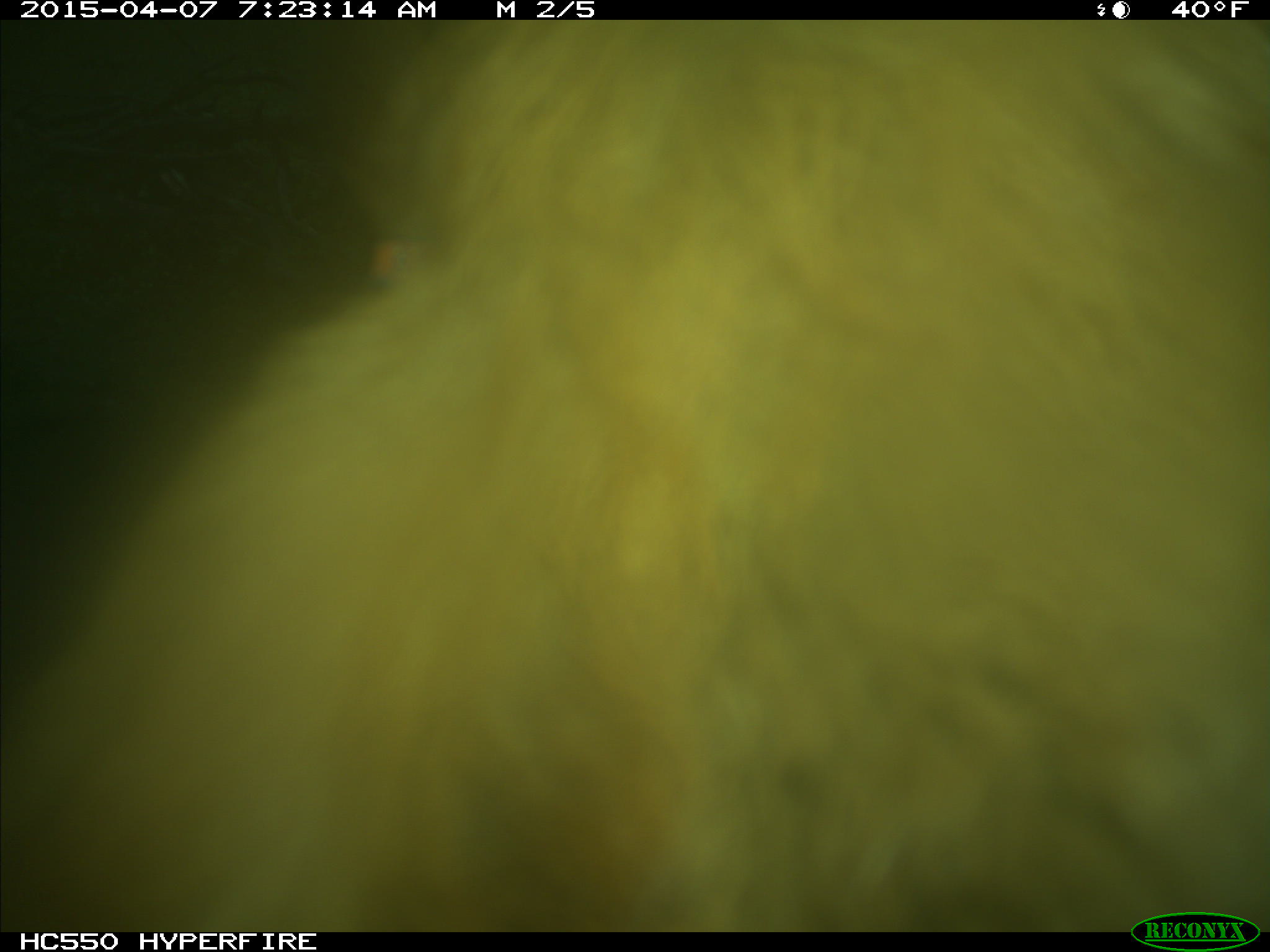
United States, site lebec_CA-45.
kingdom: Animalia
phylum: Chordata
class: Mammalia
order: Artiodactyla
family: Bovidae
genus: Bos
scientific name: Bos taurus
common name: domestic cow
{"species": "Bos taurus (domestic cow)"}